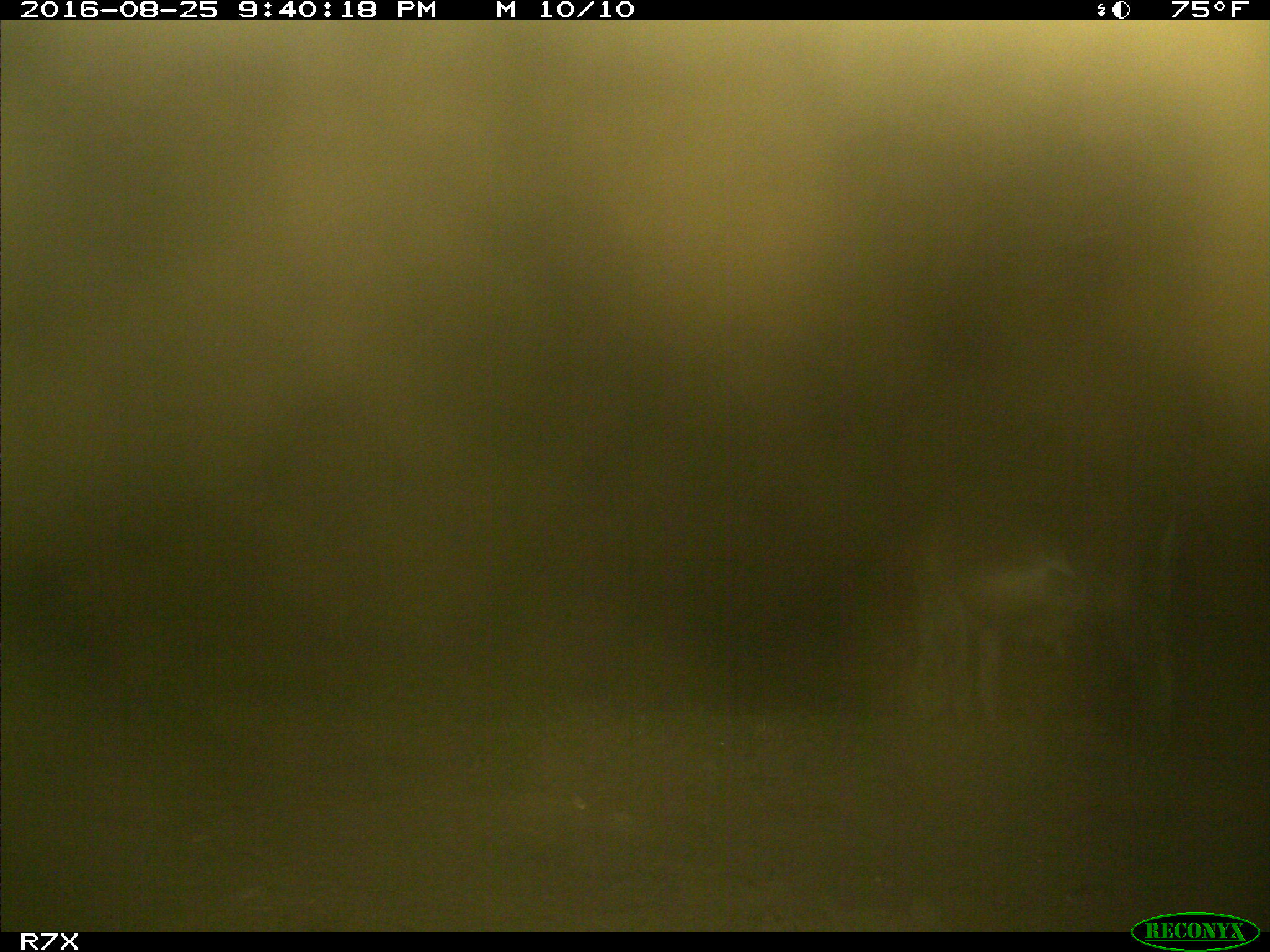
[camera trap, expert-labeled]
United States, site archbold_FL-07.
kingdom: Animalia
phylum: Chordata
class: Mammalia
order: Perissodactyla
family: Equidae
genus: Equus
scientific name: Equus africanus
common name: african wild ass